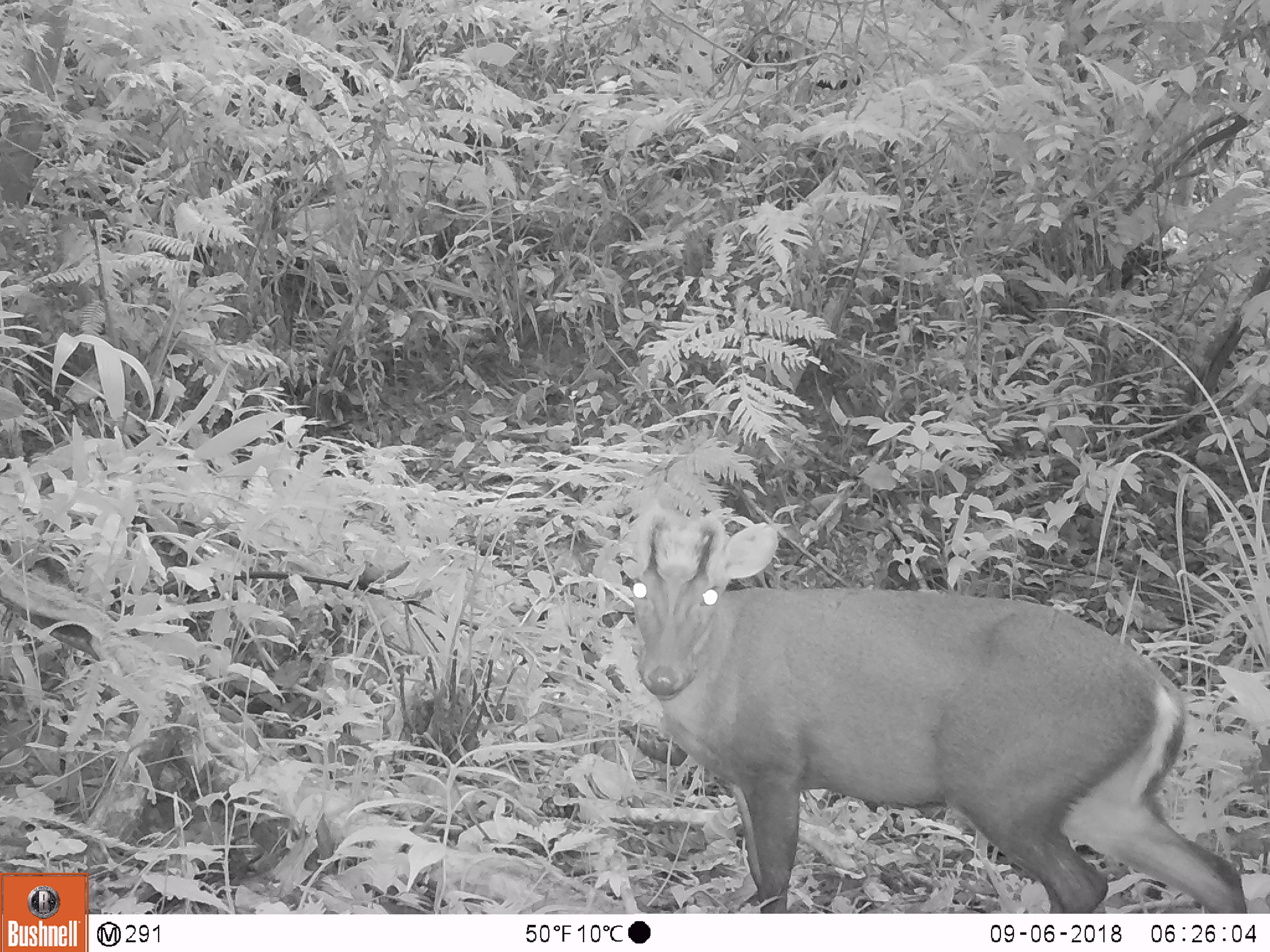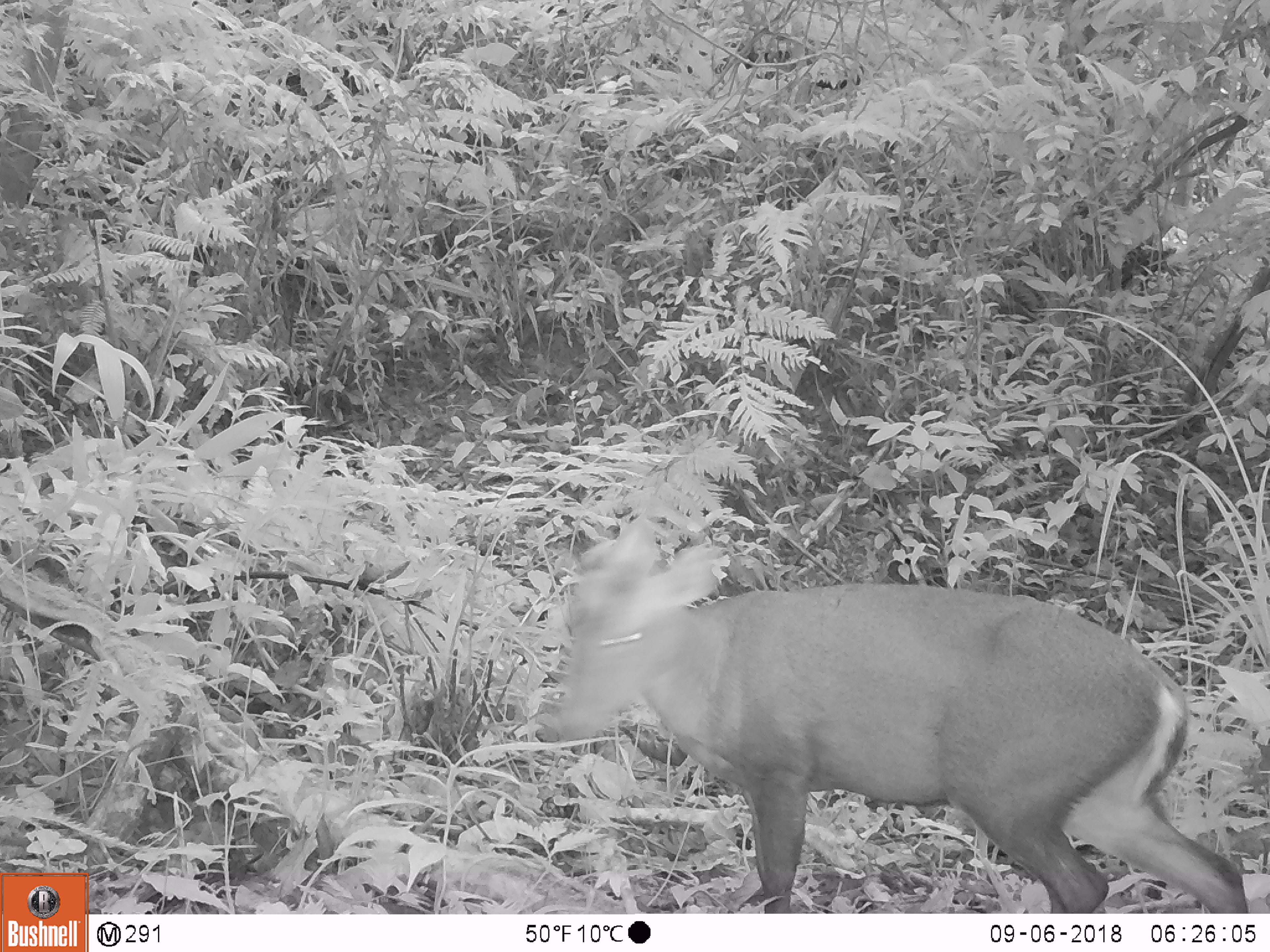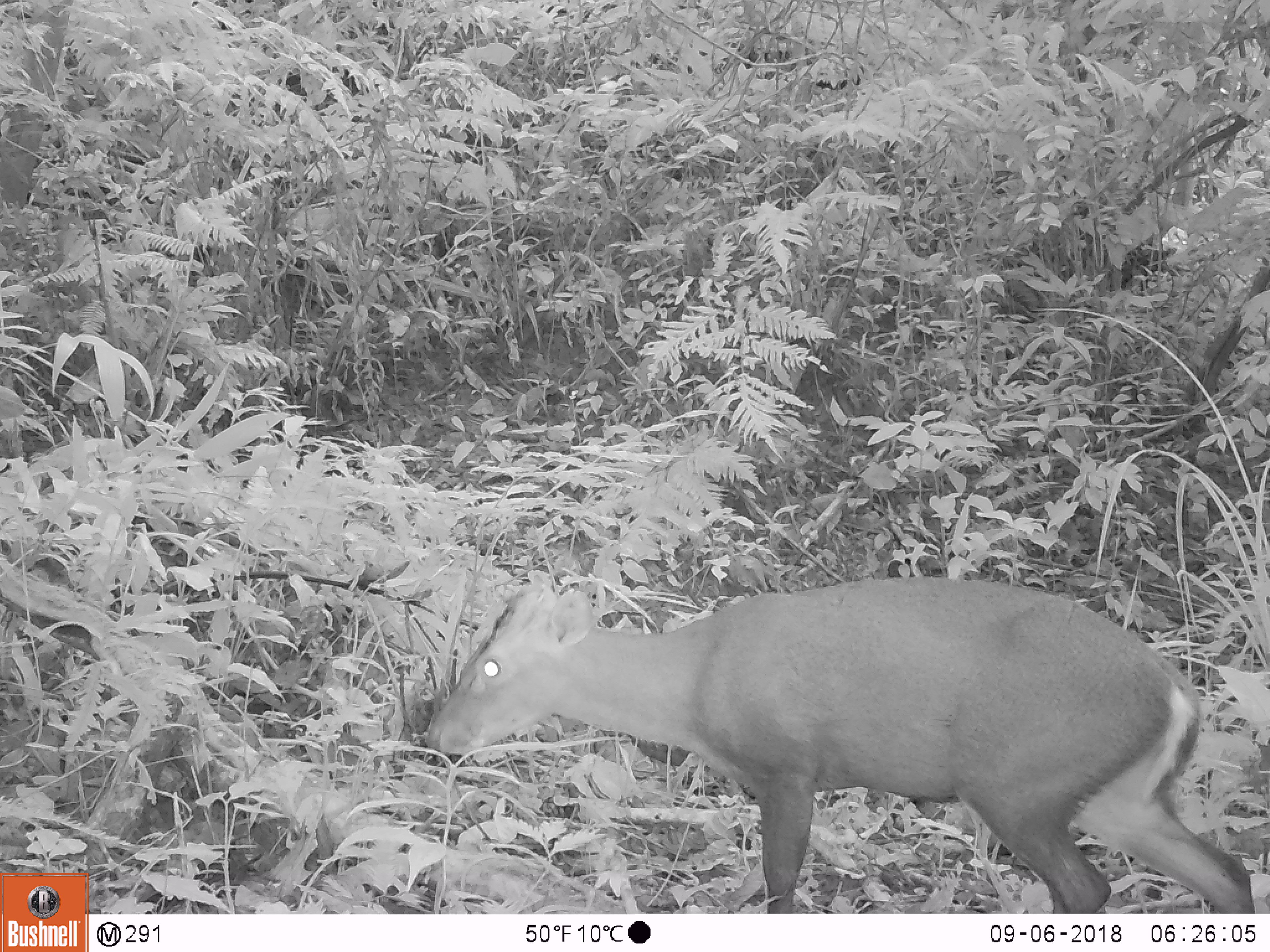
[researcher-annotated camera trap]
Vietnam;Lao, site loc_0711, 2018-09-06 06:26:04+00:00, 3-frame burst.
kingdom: Animalia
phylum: Chordata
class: Mammalia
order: Artiodactyla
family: Cervidae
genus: Muntiacus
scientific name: Muntiacus rooseveltorum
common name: roosevelt's muntjac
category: roosevelts muntjac group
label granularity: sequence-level